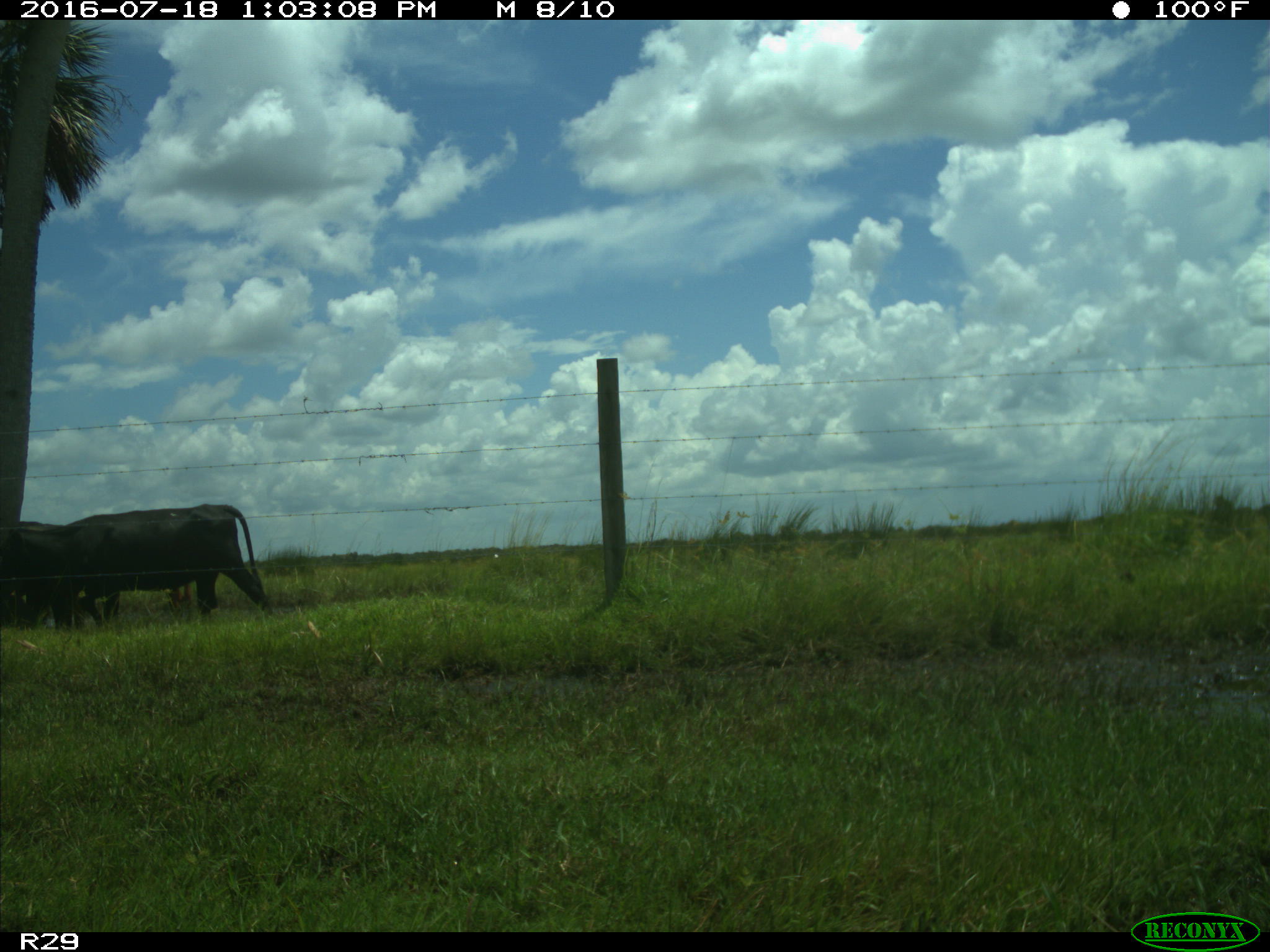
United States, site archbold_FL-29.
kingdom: Animalia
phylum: Chordata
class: Mammalia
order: Artiodactyla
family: Bovidae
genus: Bos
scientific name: Bos taurus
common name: domestic cow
Bos taurus (domestic cow).